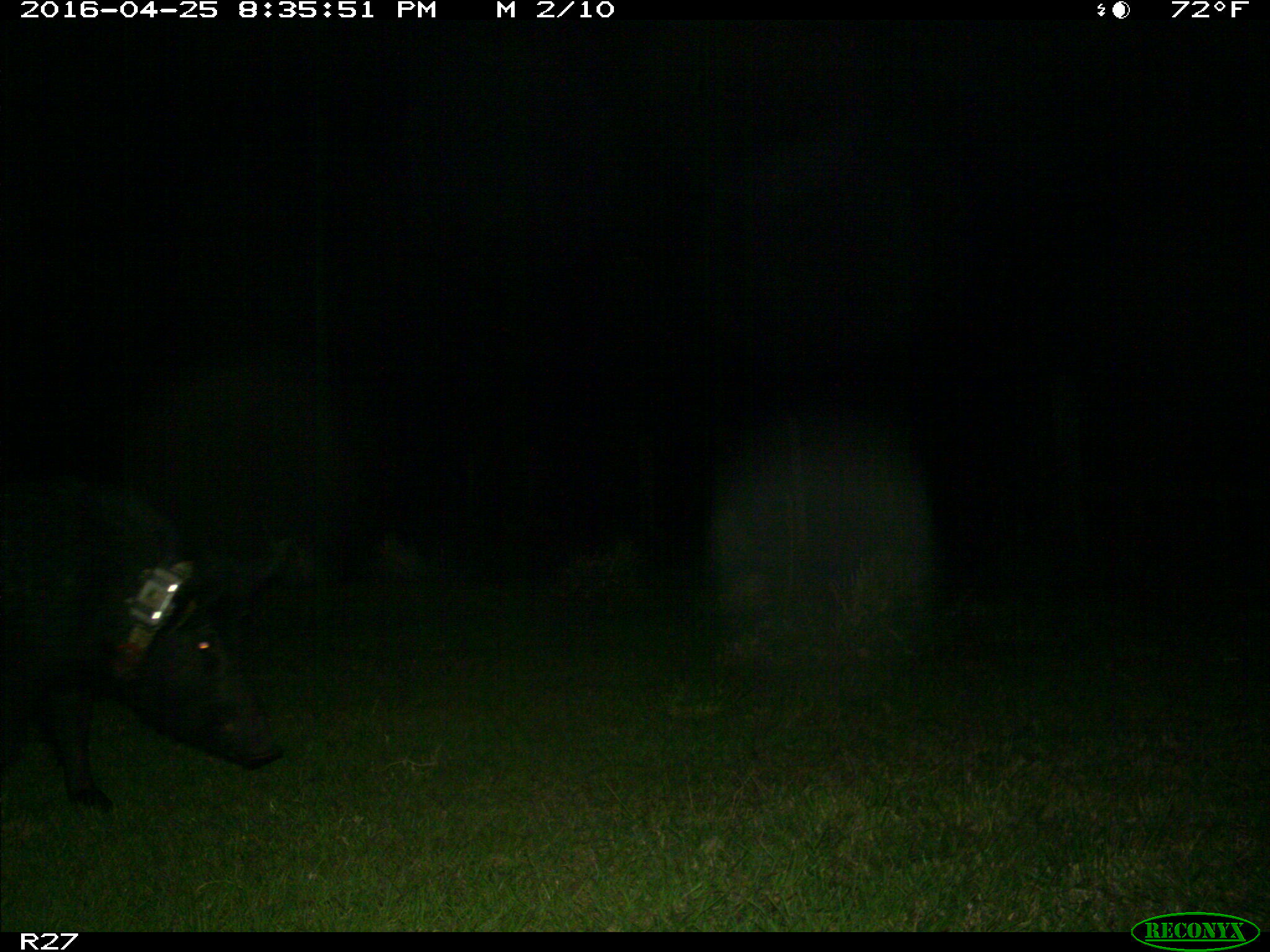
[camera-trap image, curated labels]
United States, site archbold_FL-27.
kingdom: Animalia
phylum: Chordata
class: Mammalia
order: Artiodactyla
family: Suidae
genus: Sus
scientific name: Sus scrofa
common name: wild boar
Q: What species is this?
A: Sus scrofa (wild boar).